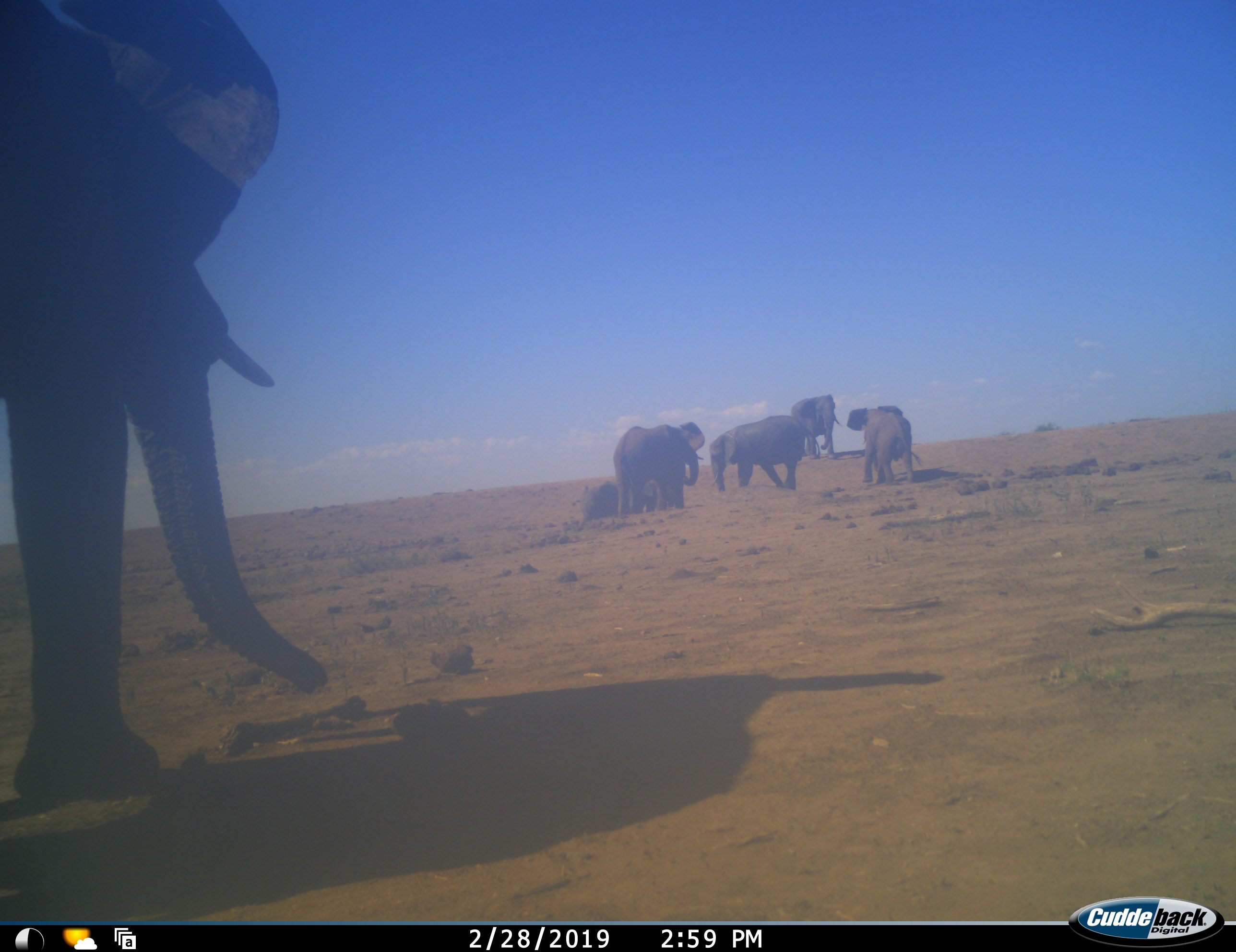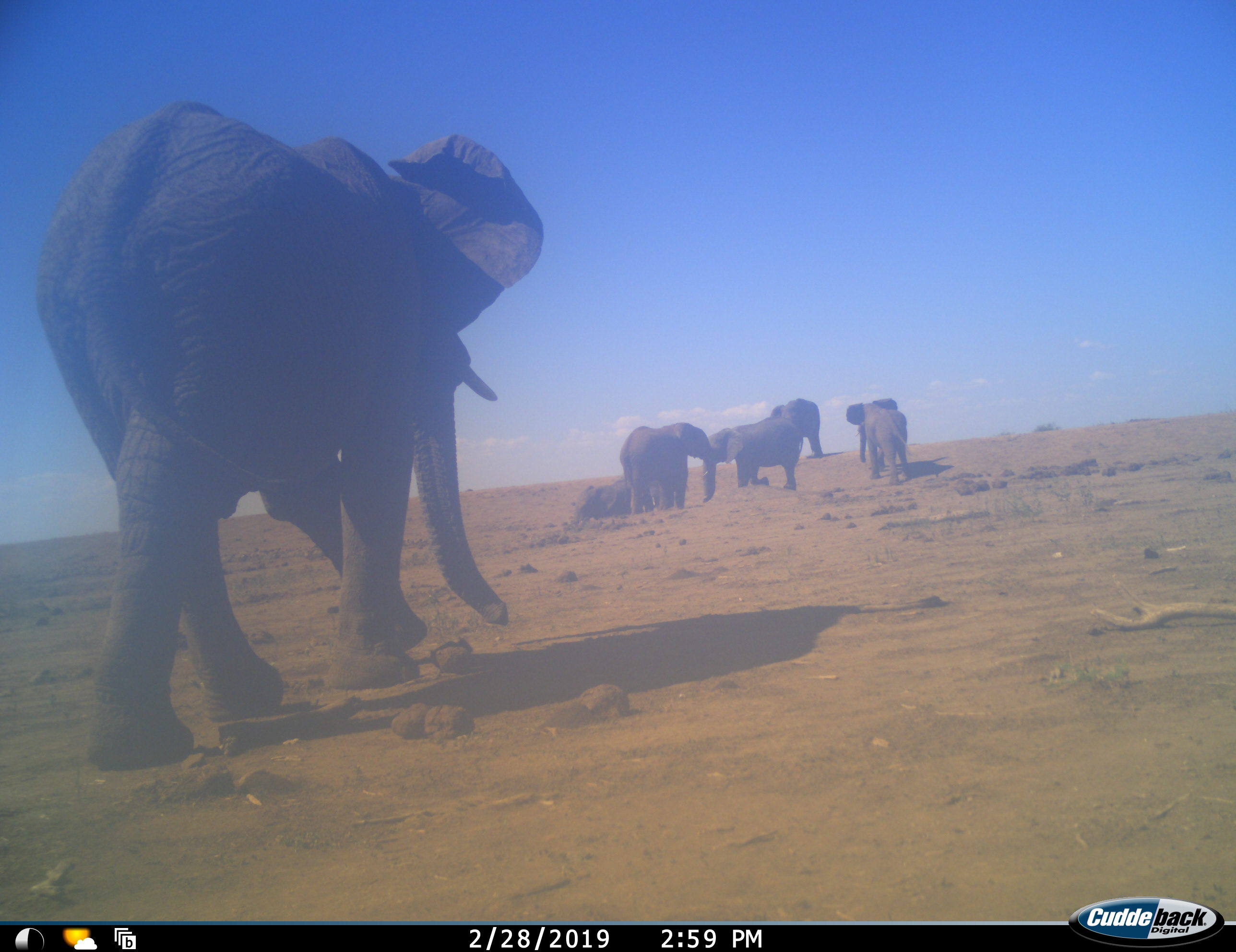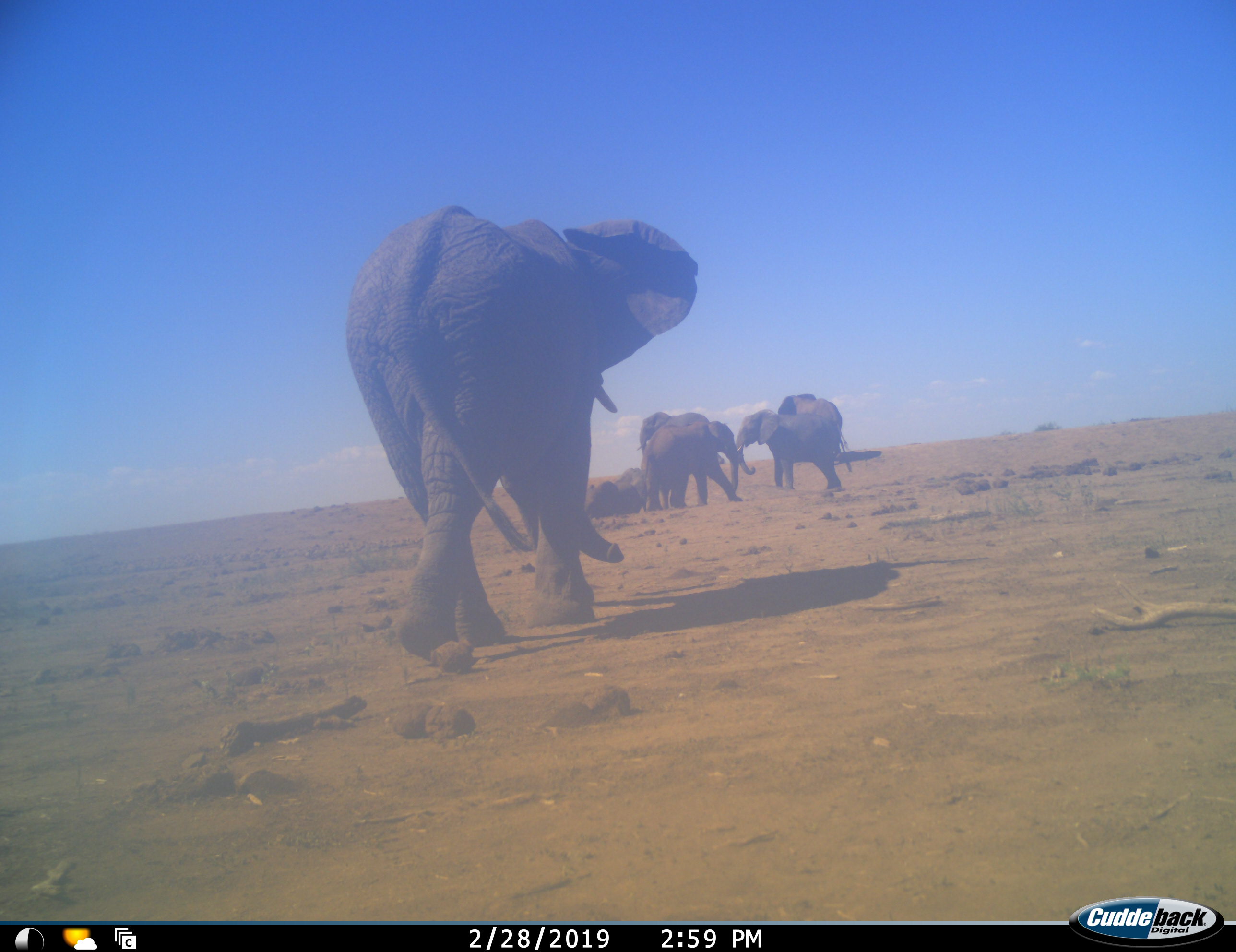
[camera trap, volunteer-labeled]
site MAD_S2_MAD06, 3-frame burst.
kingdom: Animalia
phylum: Chordata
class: Mammalia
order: Proboscidea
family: Elephantidae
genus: Loxodonta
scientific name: Loxodonta africana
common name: african bush elephant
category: elephant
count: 6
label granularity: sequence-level